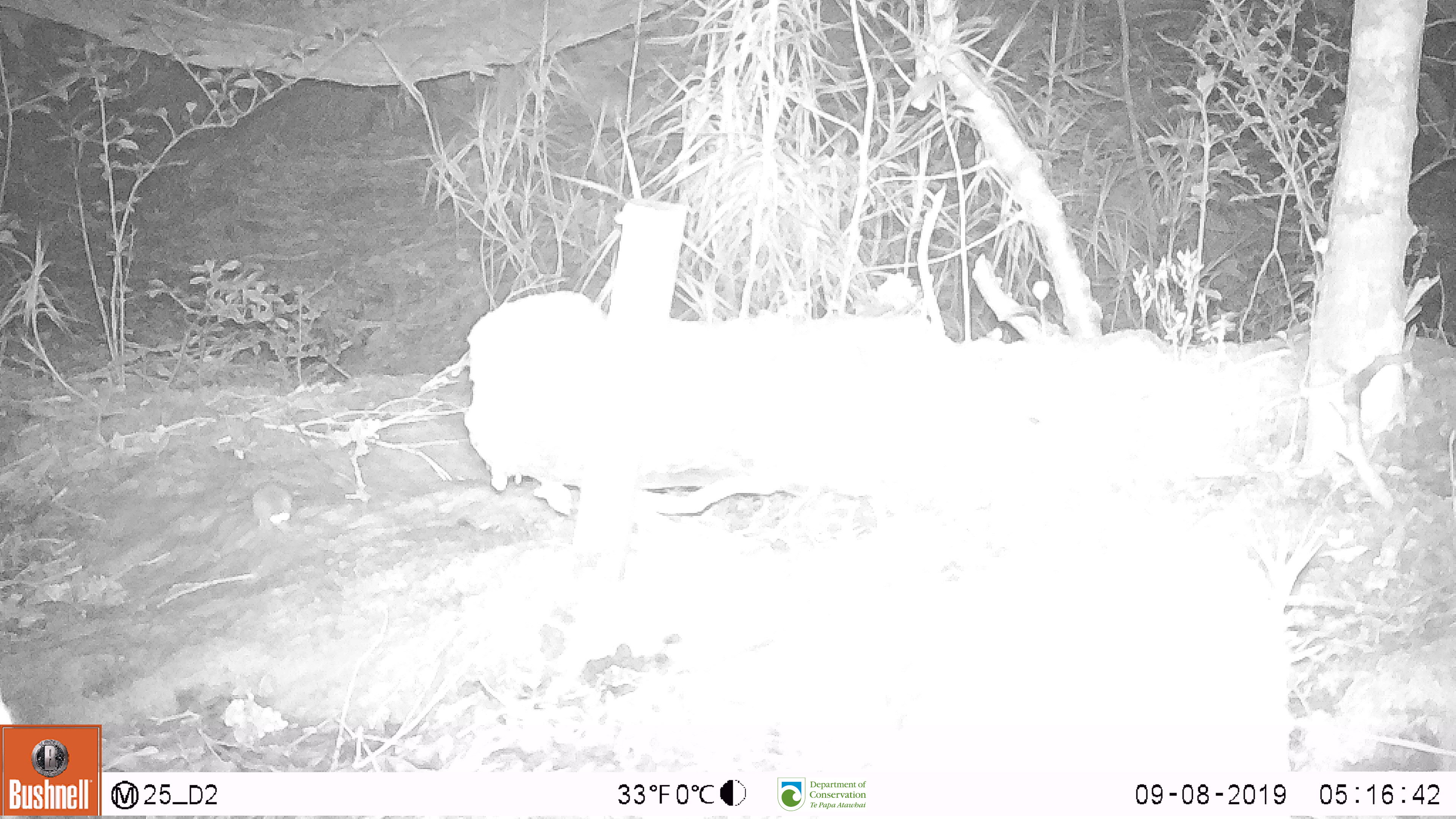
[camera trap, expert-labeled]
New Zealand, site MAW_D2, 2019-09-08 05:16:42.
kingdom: Animalia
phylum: Chordata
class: Mammalia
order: Rodentia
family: Muridae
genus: Mus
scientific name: Mus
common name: mouse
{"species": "mouse (Mus)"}